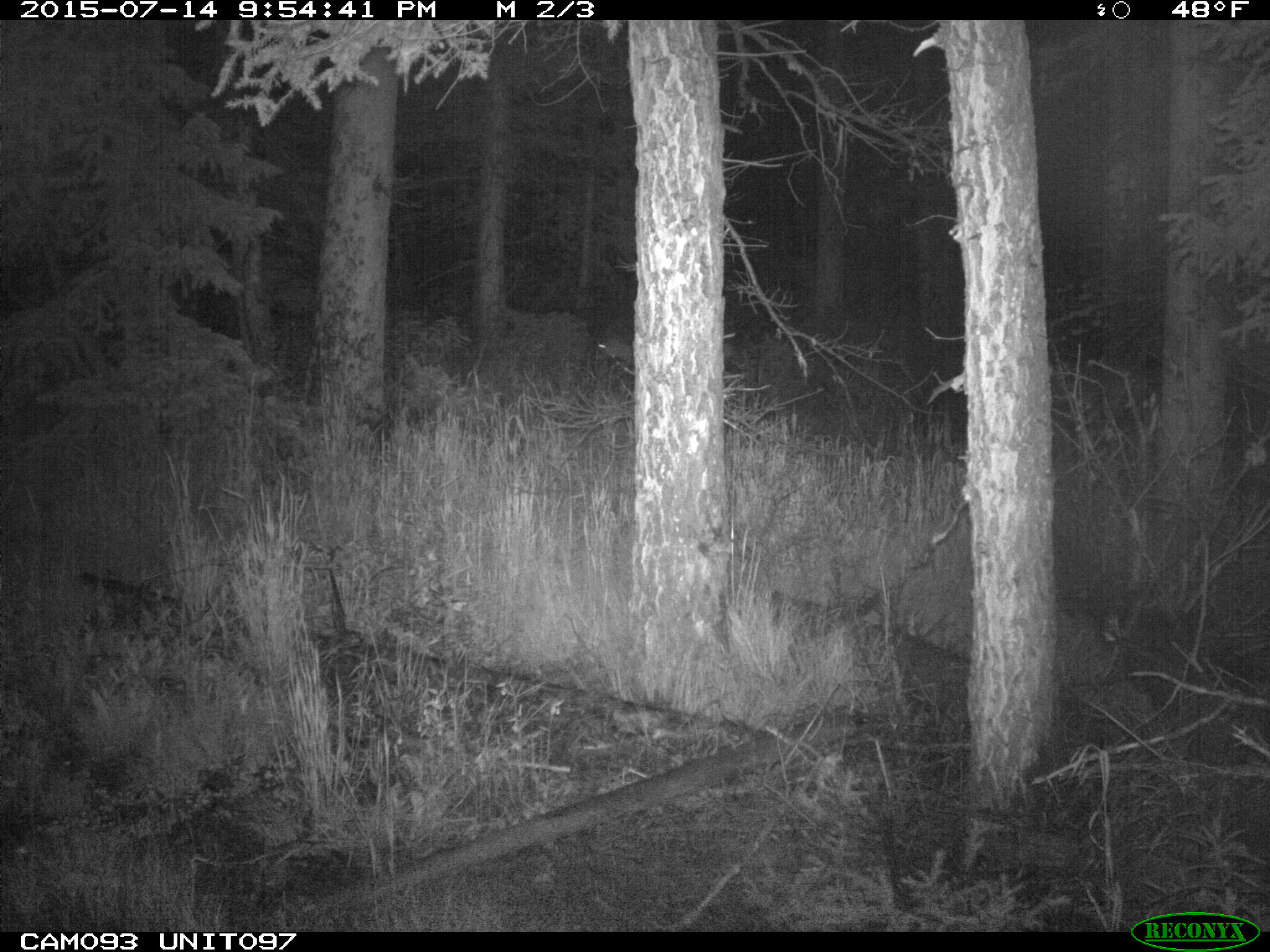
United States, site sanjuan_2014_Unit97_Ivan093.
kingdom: Animalia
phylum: Chordata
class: Mammalia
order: Artiodactyla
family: Cervidae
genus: Odocoileus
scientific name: Odocoileus hemionus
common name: mule deer